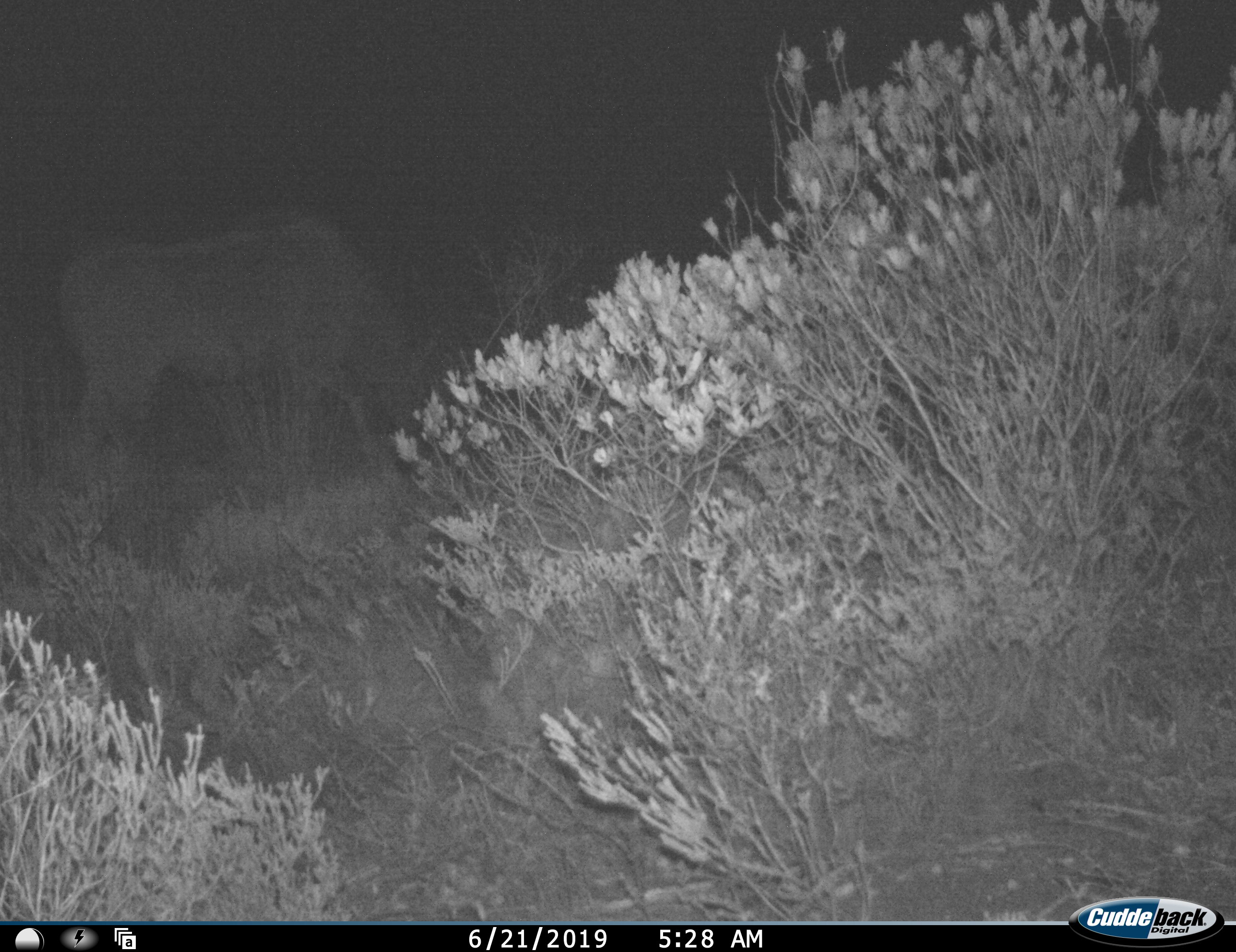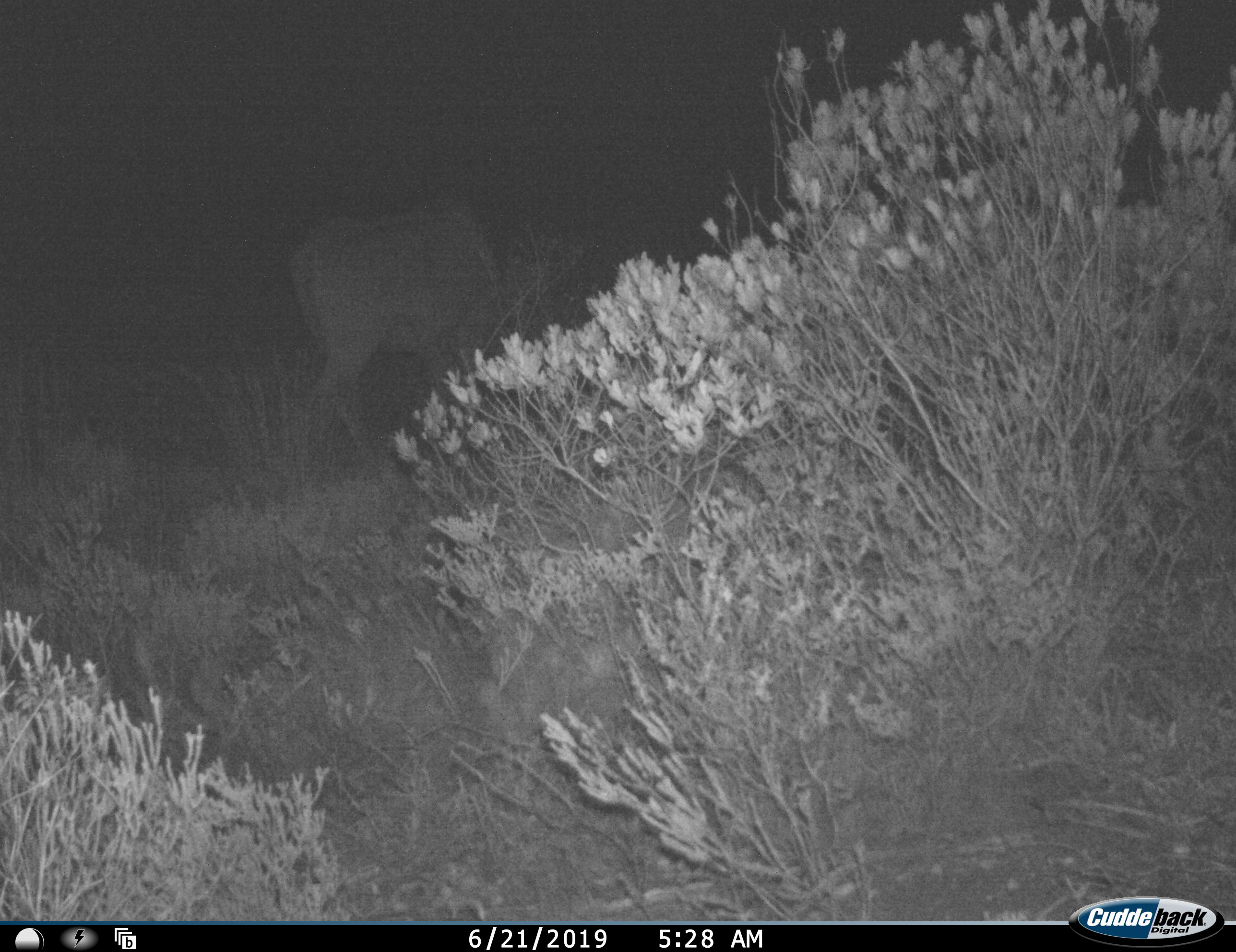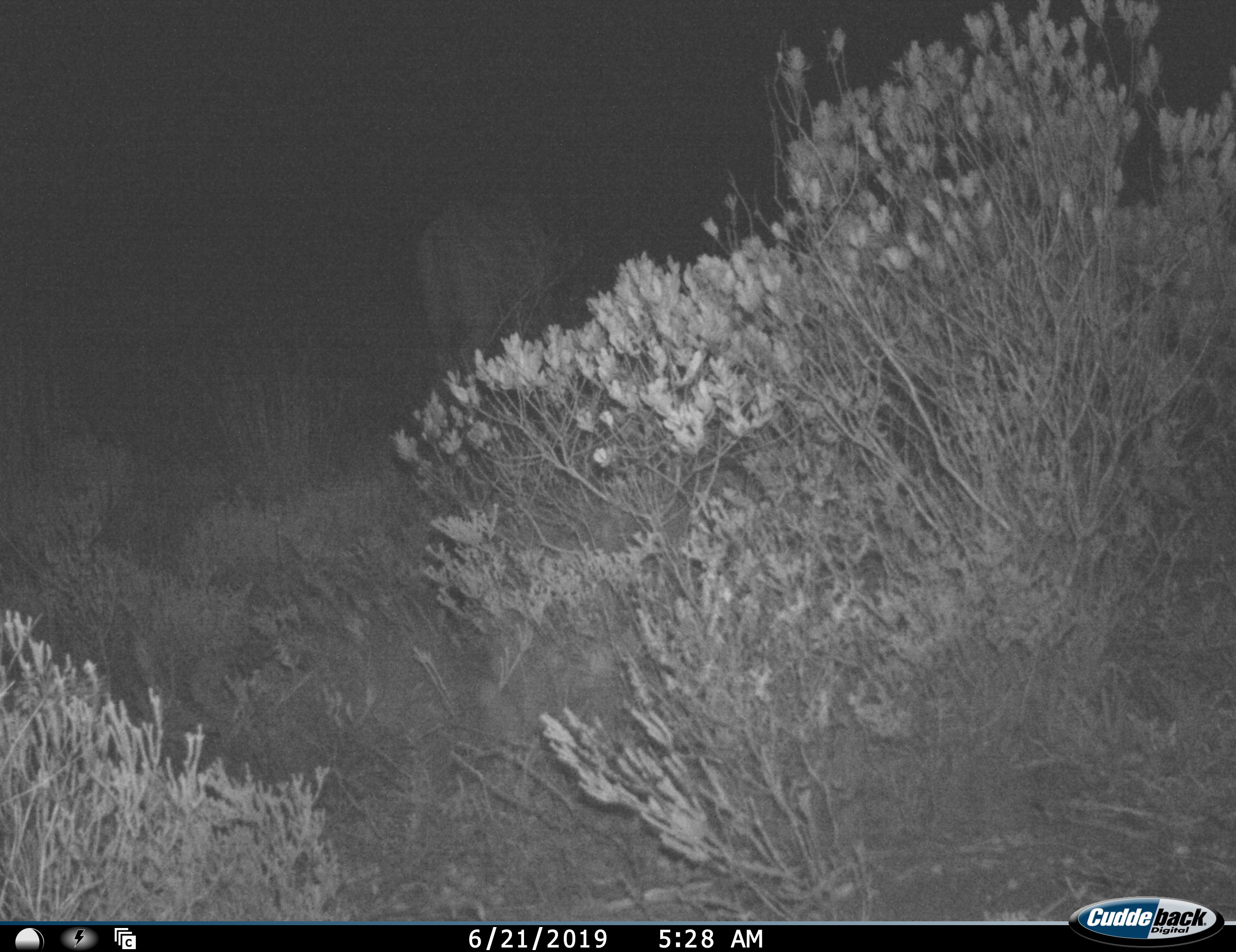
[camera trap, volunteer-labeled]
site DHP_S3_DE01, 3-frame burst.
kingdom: Animalia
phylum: Chordata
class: Mammalia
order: Artiodactyla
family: Bovidae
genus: Tragelaphus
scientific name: Tragelaphus oryx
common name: eland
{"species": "eland (Tragelaphus oryx)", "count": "1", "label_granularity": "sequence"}